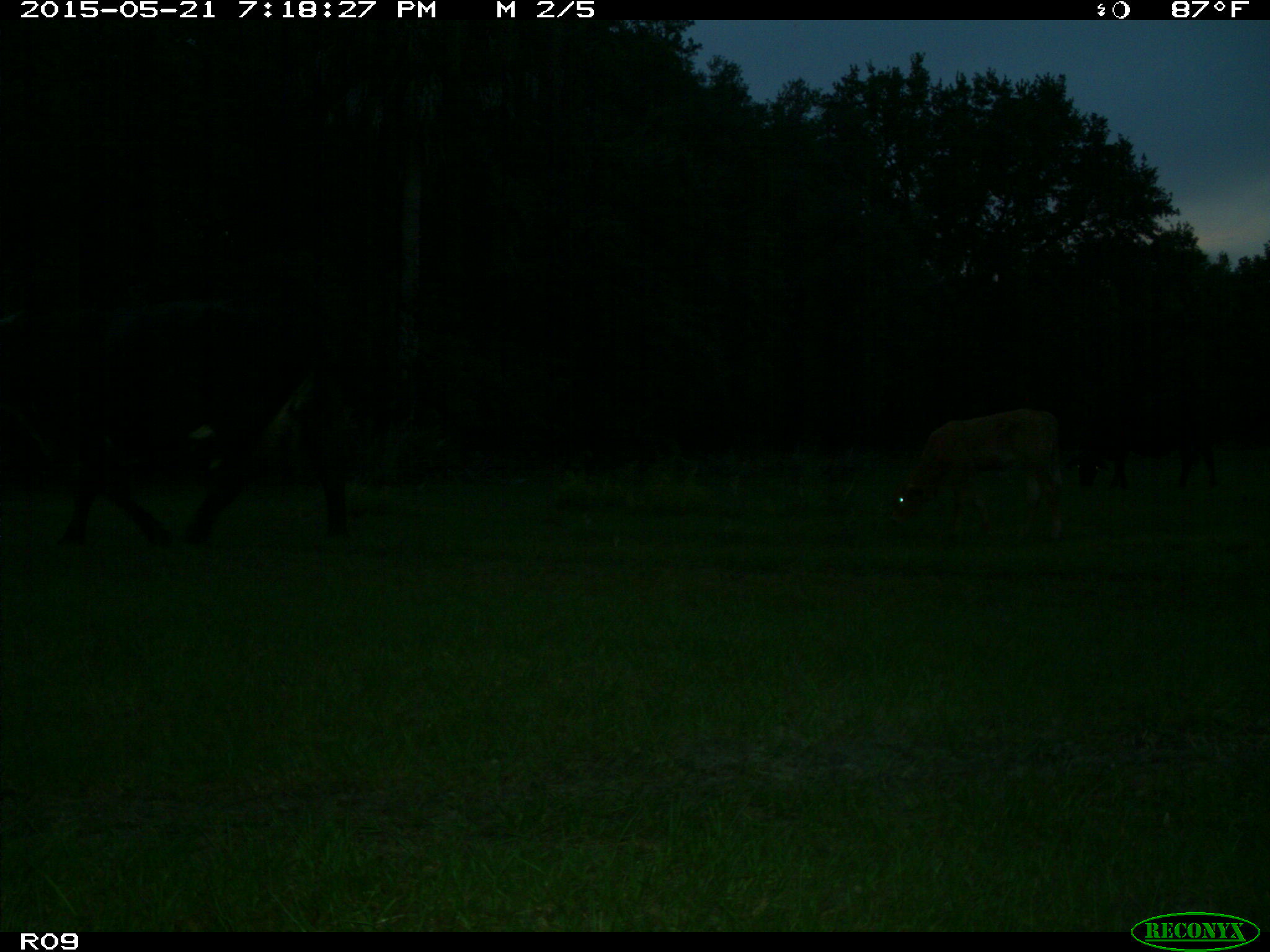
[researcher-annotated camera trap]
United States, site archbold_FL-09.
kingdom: Animalia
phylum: Chordata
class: Mammalia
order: Artiodactyla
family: Bovidae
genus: Bos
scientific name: Bos taurus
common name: domestic cow